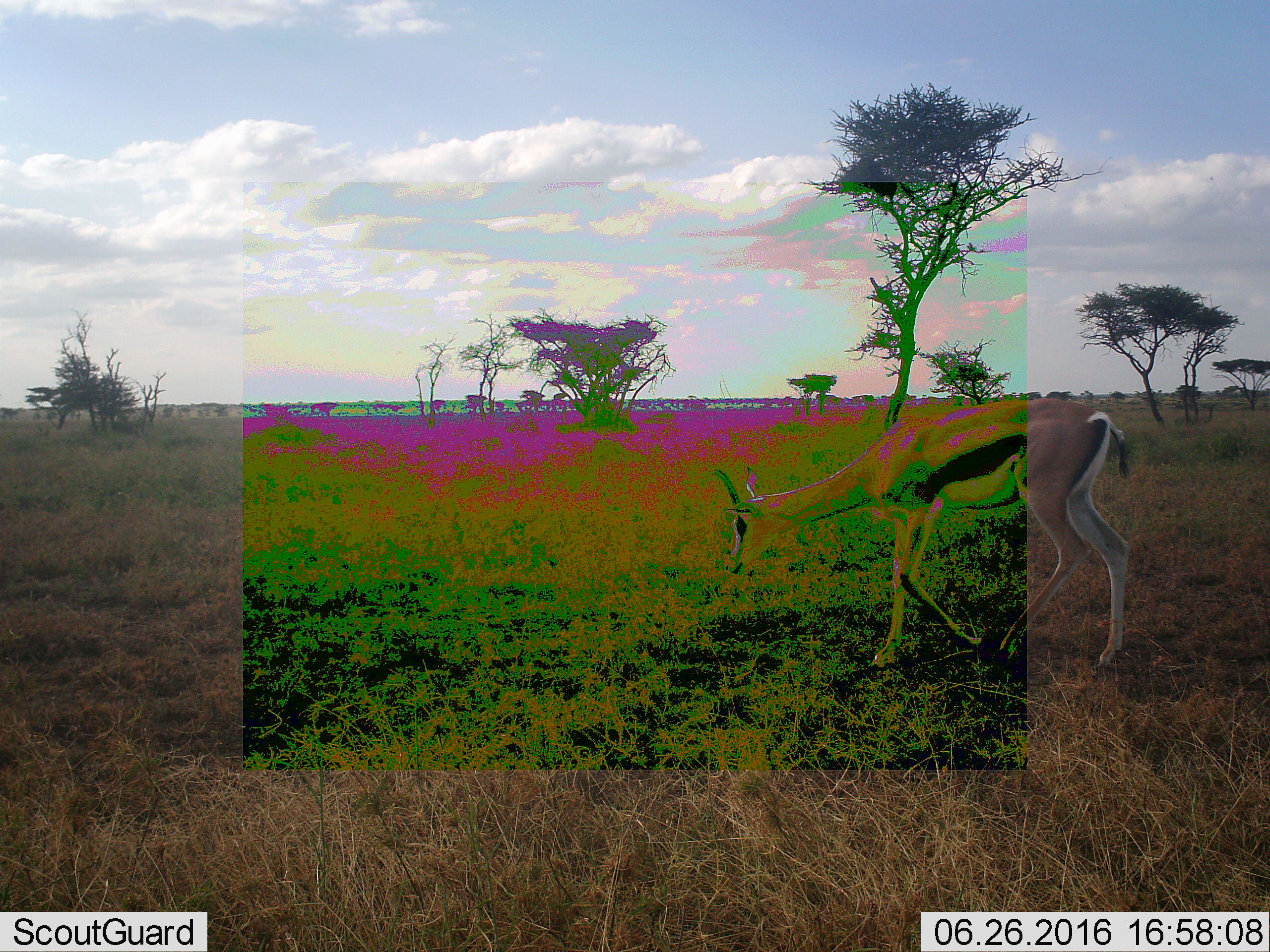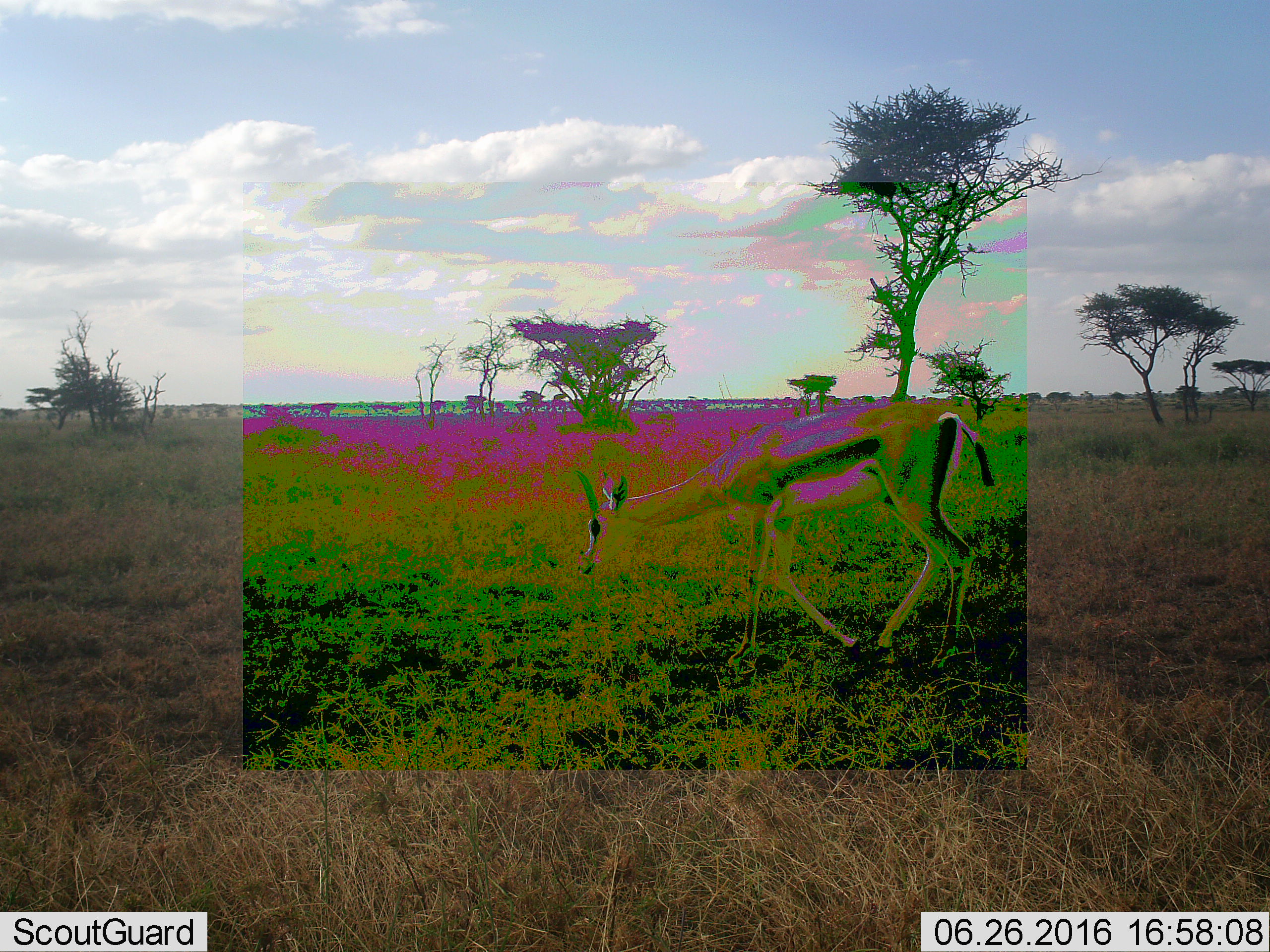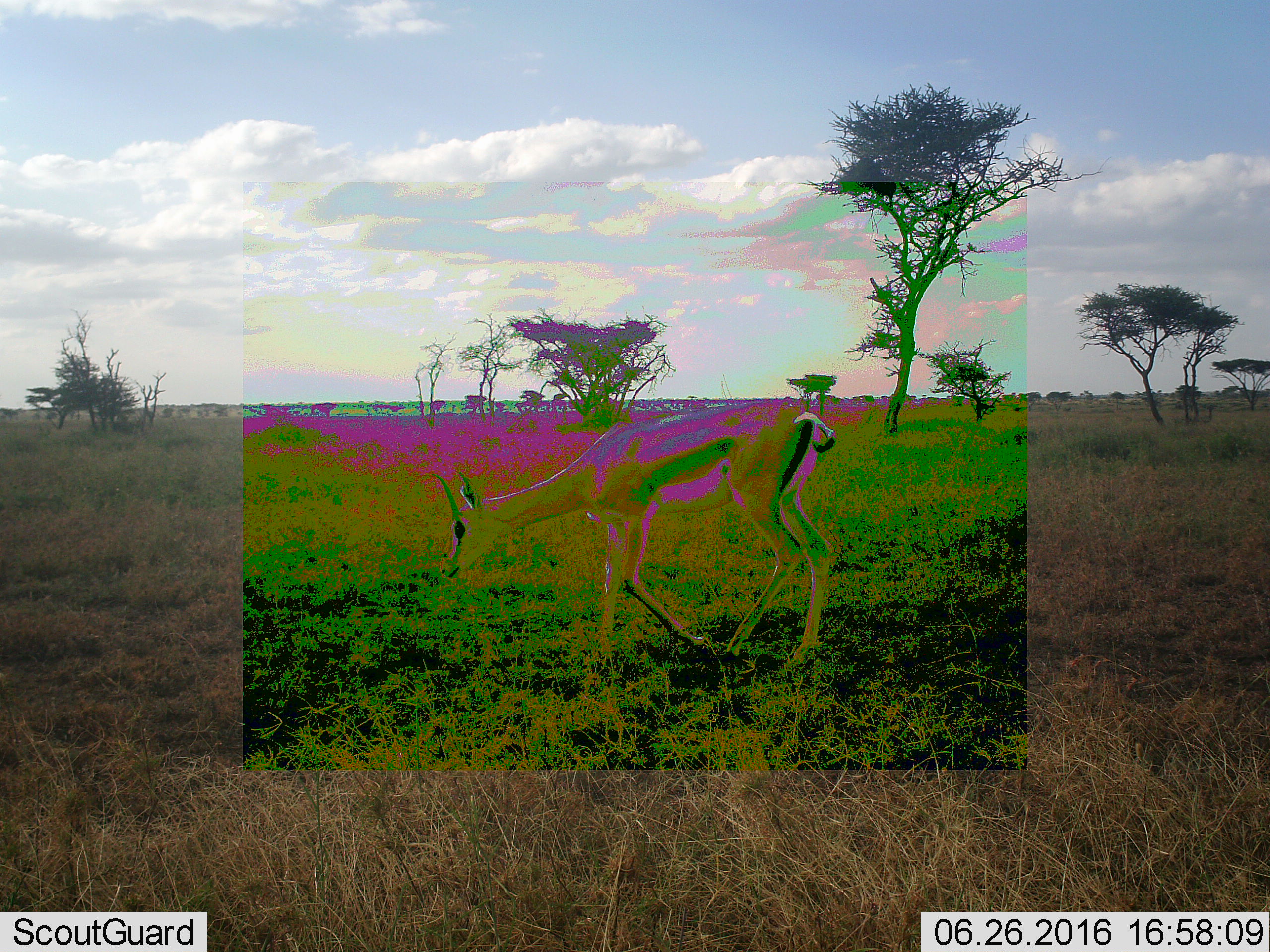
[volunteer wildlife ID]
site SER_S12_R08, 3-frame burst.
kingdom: Animalia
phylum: Chordata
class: Mammalia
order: Artiodactyla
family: Bovidae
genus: Eudorcas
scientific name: Eudorcas thomsonii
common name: thomson's gazelle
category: gazellethomsons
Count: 1.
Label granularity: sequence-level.